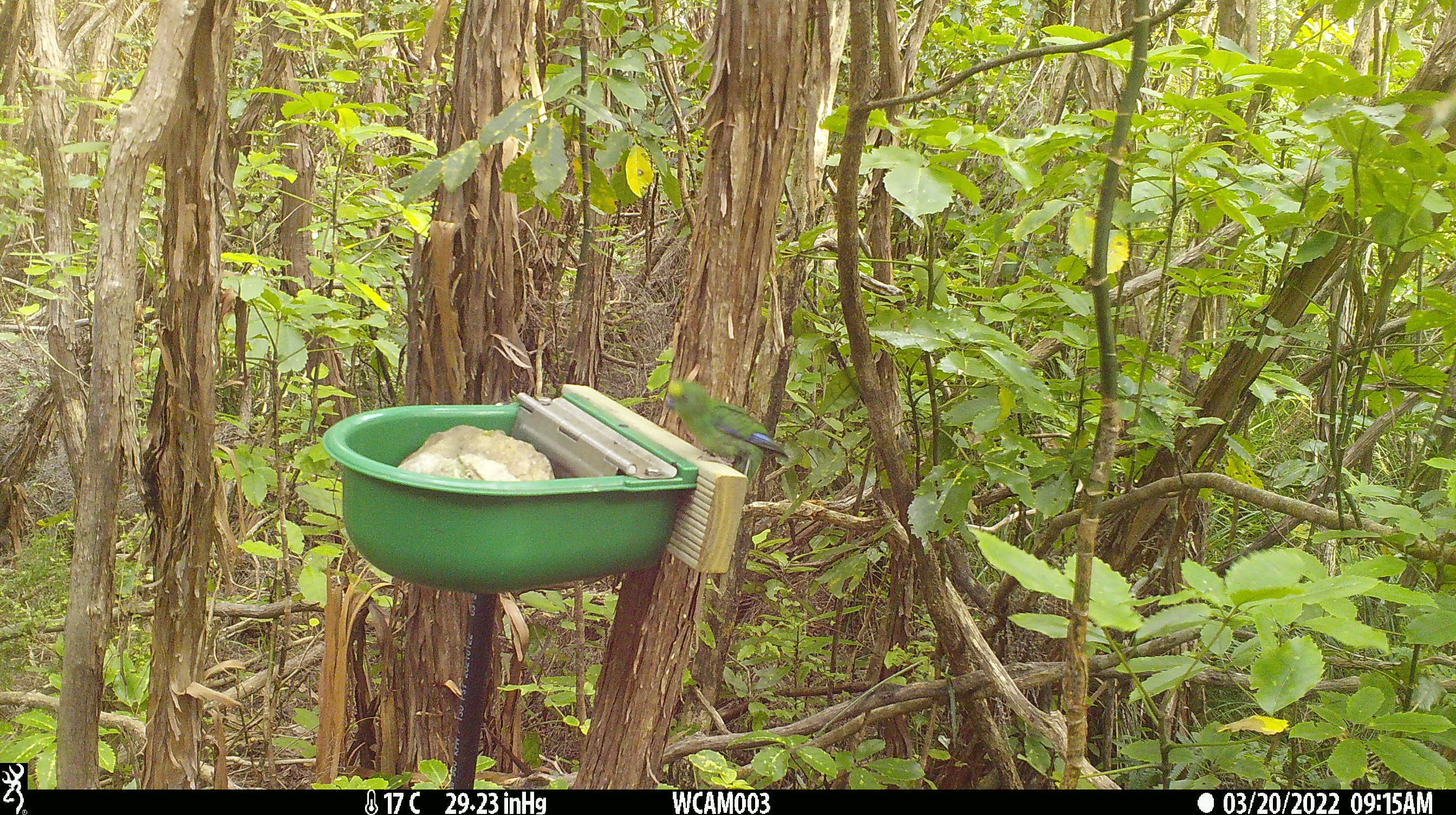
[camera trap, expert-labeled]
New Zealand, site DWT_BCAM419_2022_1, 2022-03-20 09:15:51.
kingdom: Animalia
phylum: Chordata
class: Aves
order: Psittaciformes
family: Psittaculidae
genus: Cyanoramphus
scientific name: Cyanoramphus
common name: parakeet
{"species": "parakeet (Cyanoramphus)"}